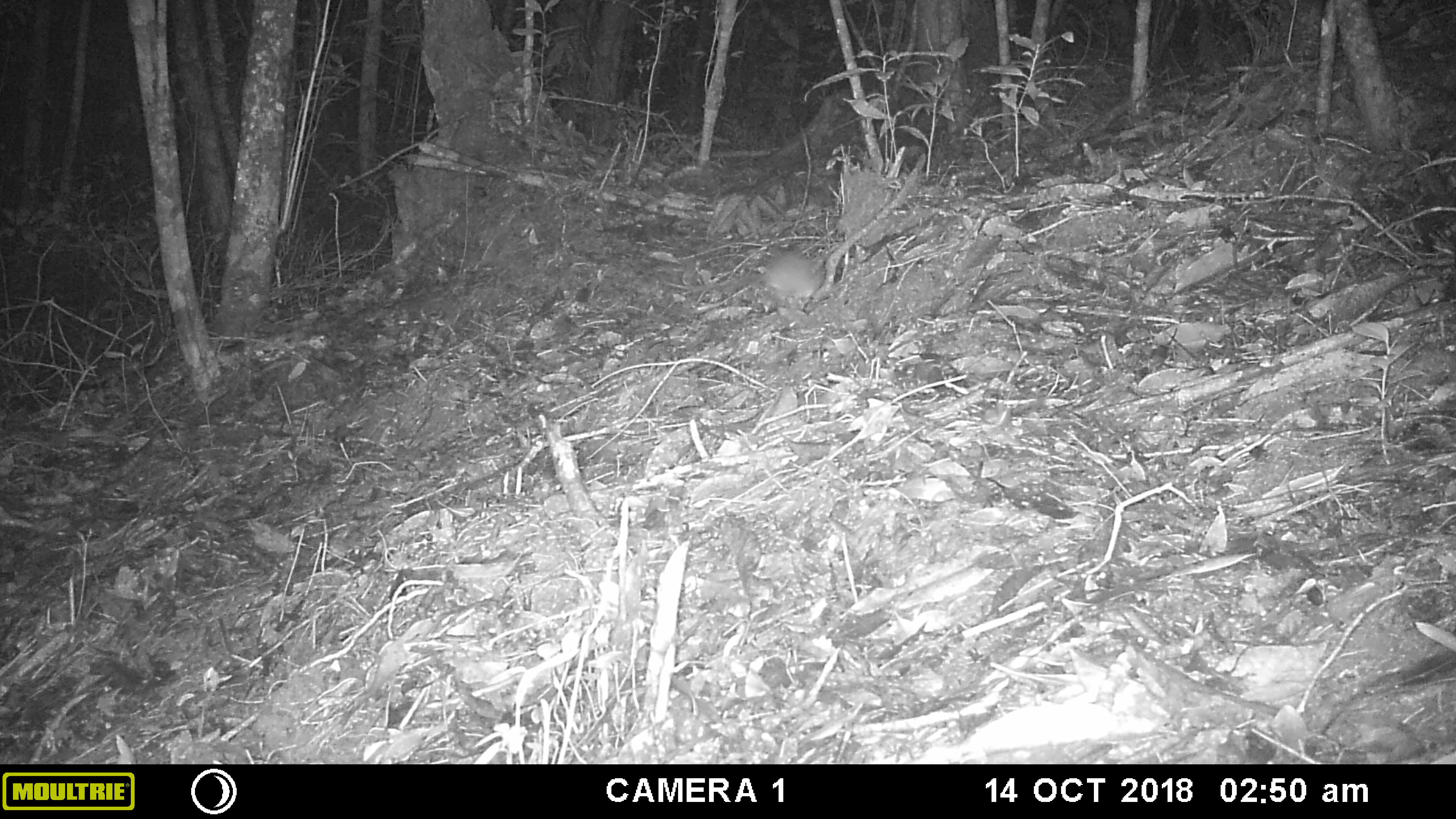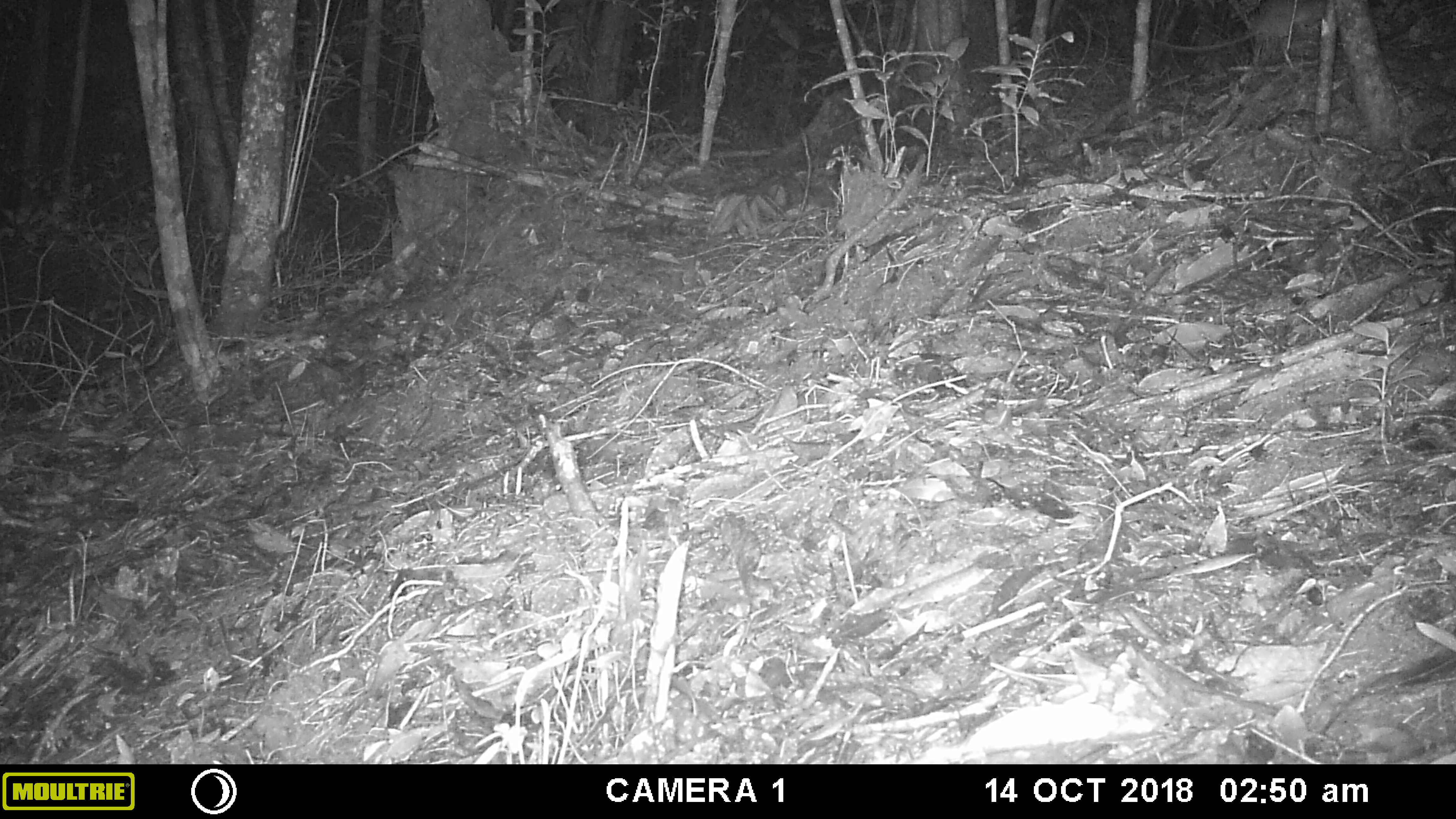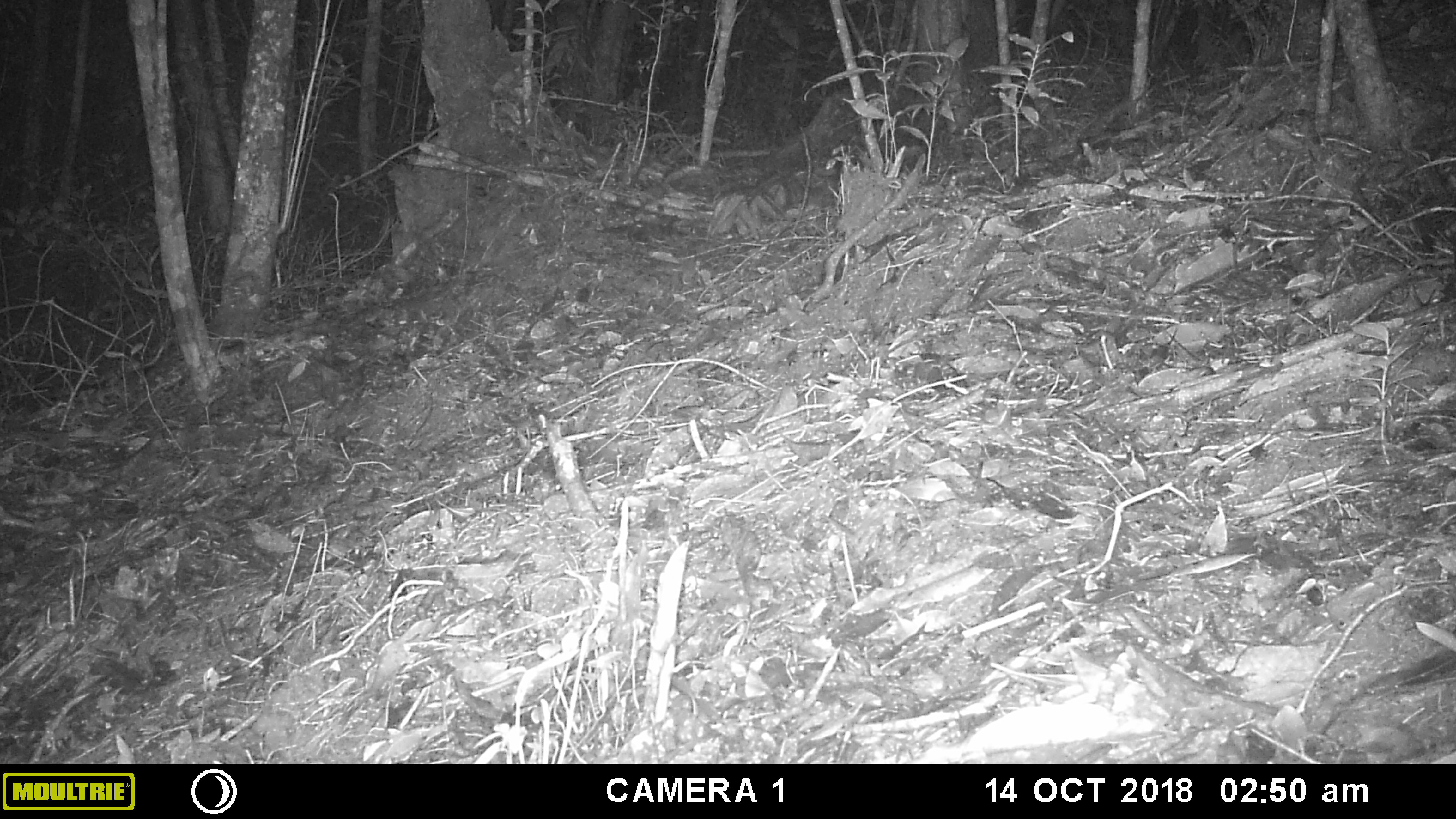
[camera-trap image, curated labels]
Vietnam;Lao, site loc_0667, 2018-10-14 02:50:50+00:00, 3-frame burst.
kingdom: Animalia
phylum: Chordata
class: Mammalia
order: Rodentia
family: Muridae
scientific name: Muridae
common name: old-world mice and rats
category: unidentified murid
Unidentified murid (old-world mice and rats) (Muridae). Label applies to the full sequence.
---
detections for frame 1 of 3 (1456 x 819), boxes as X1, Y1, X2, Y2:
unidentified murid: 756, 243, 825, 314